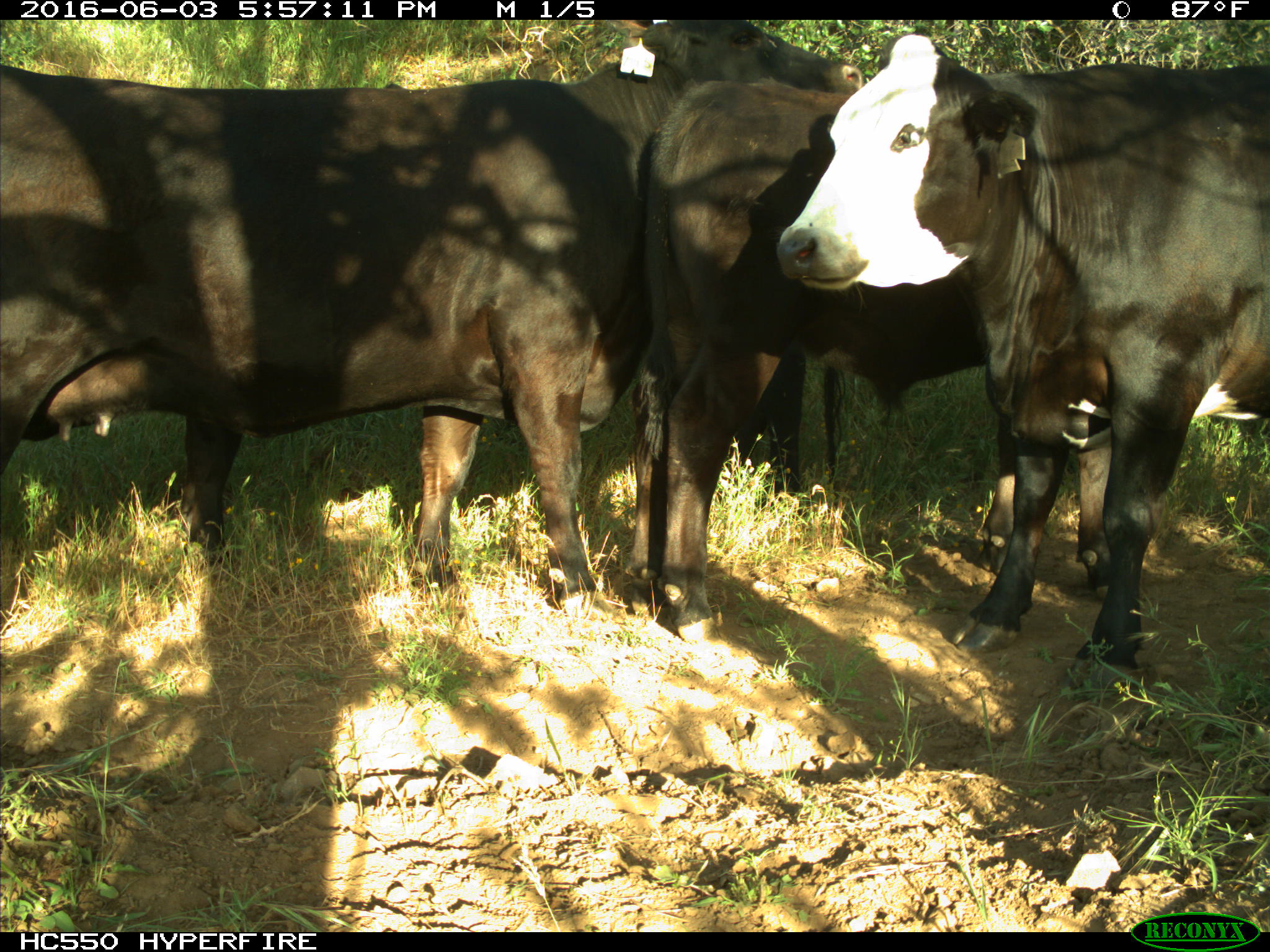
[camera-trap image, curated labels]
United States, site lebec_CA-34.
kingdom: Animalia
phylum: Chordata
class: Mammalia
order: Artiodactyla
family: Bovidae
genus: Bos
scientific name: Bos taurus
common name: domestic cow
Bos taurus (domestic cow).